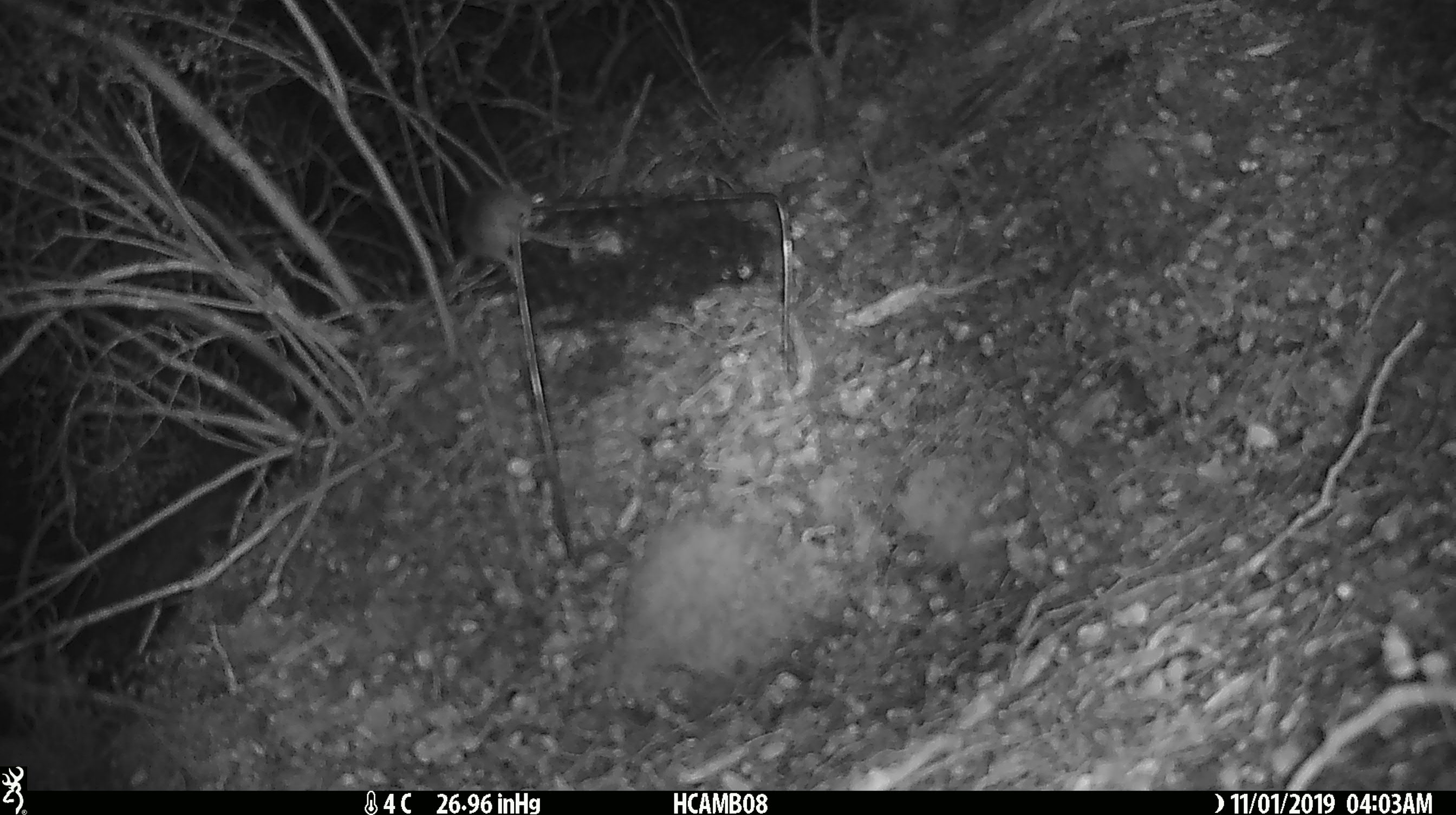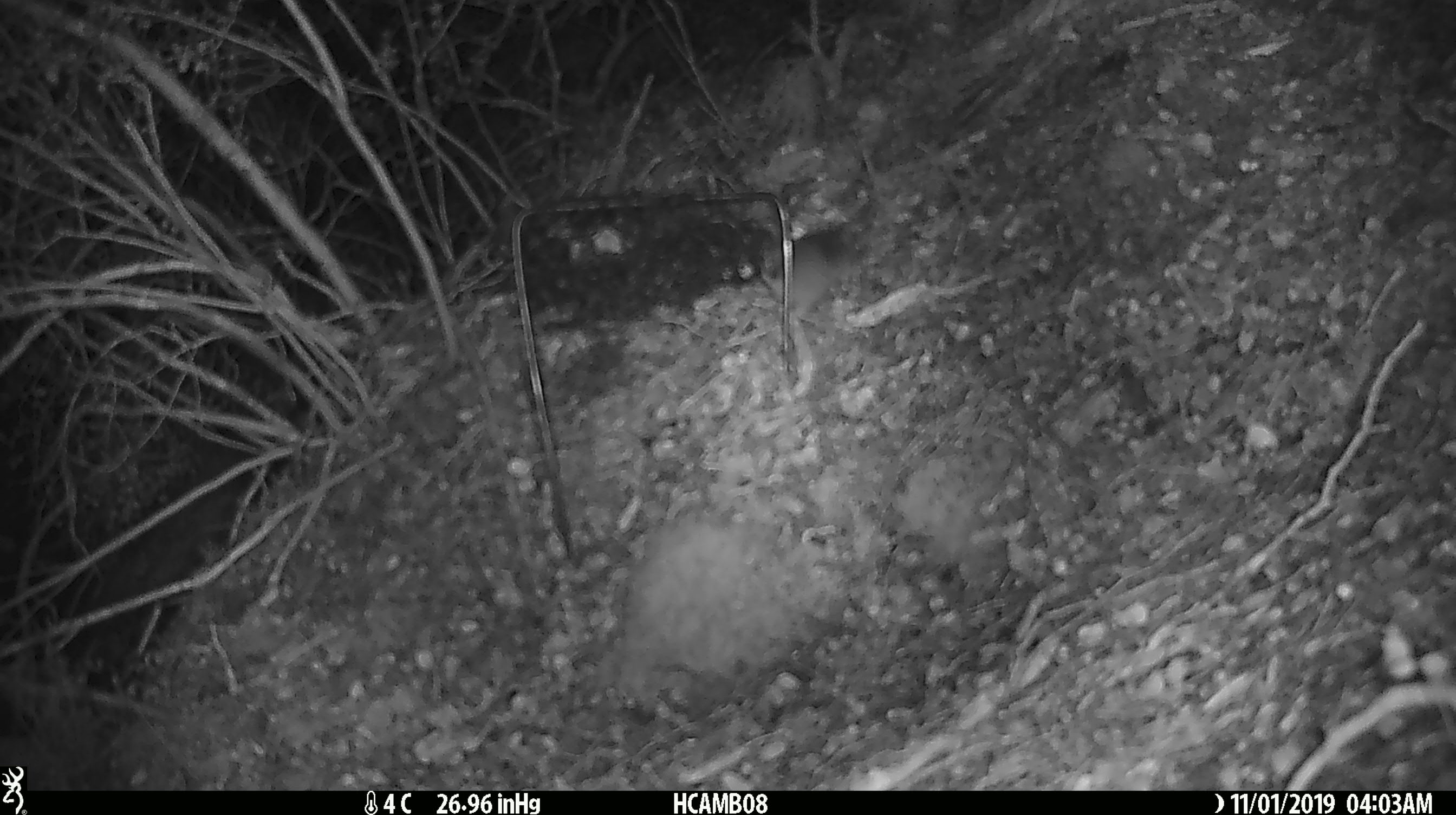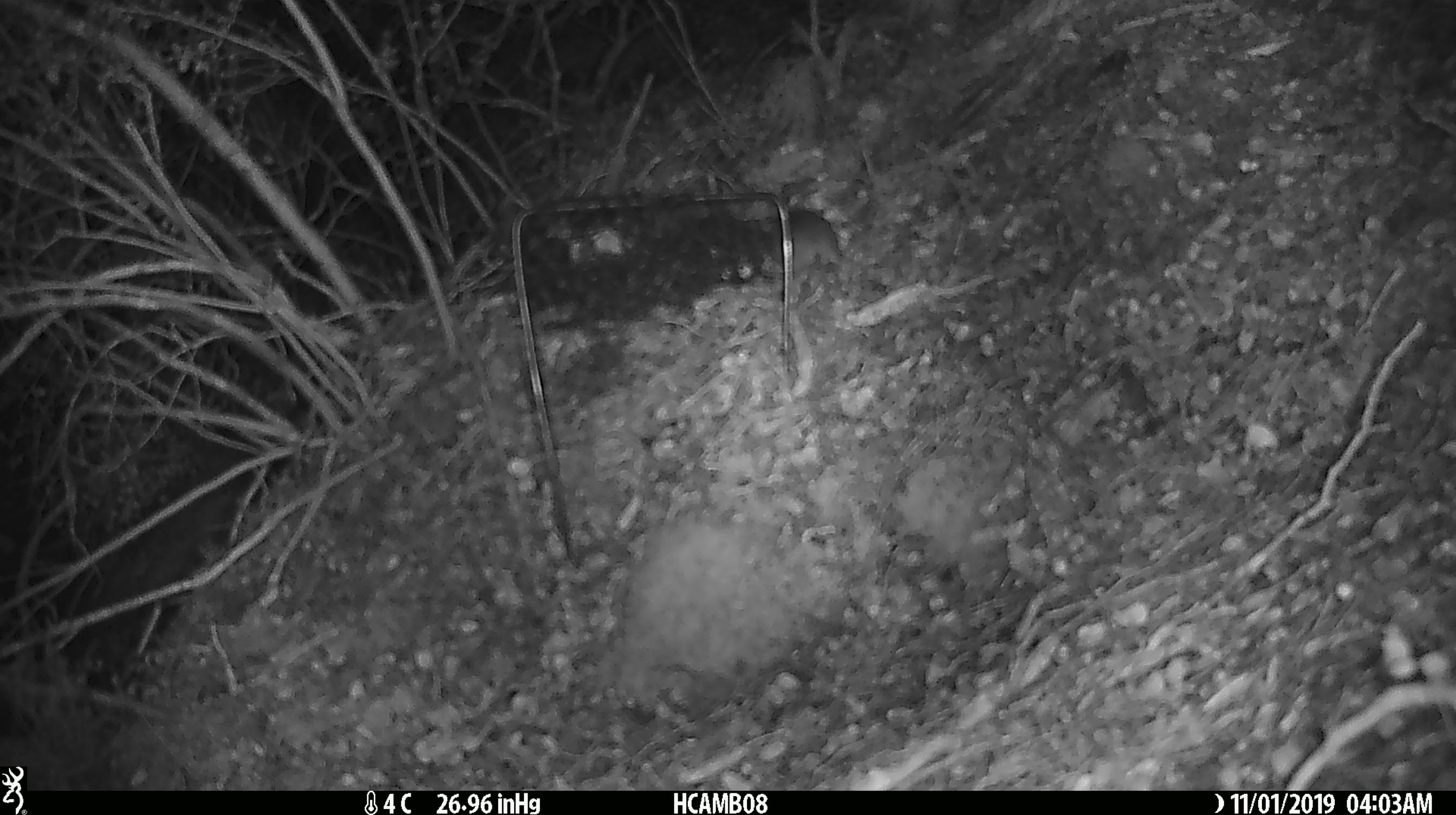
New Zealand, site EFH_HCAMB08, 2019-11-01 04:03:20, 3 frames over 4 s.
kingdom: Animalia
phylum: Chordata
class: Mammalia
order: Rodentia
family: Muridae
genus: Mus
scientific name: Mus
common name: mouse